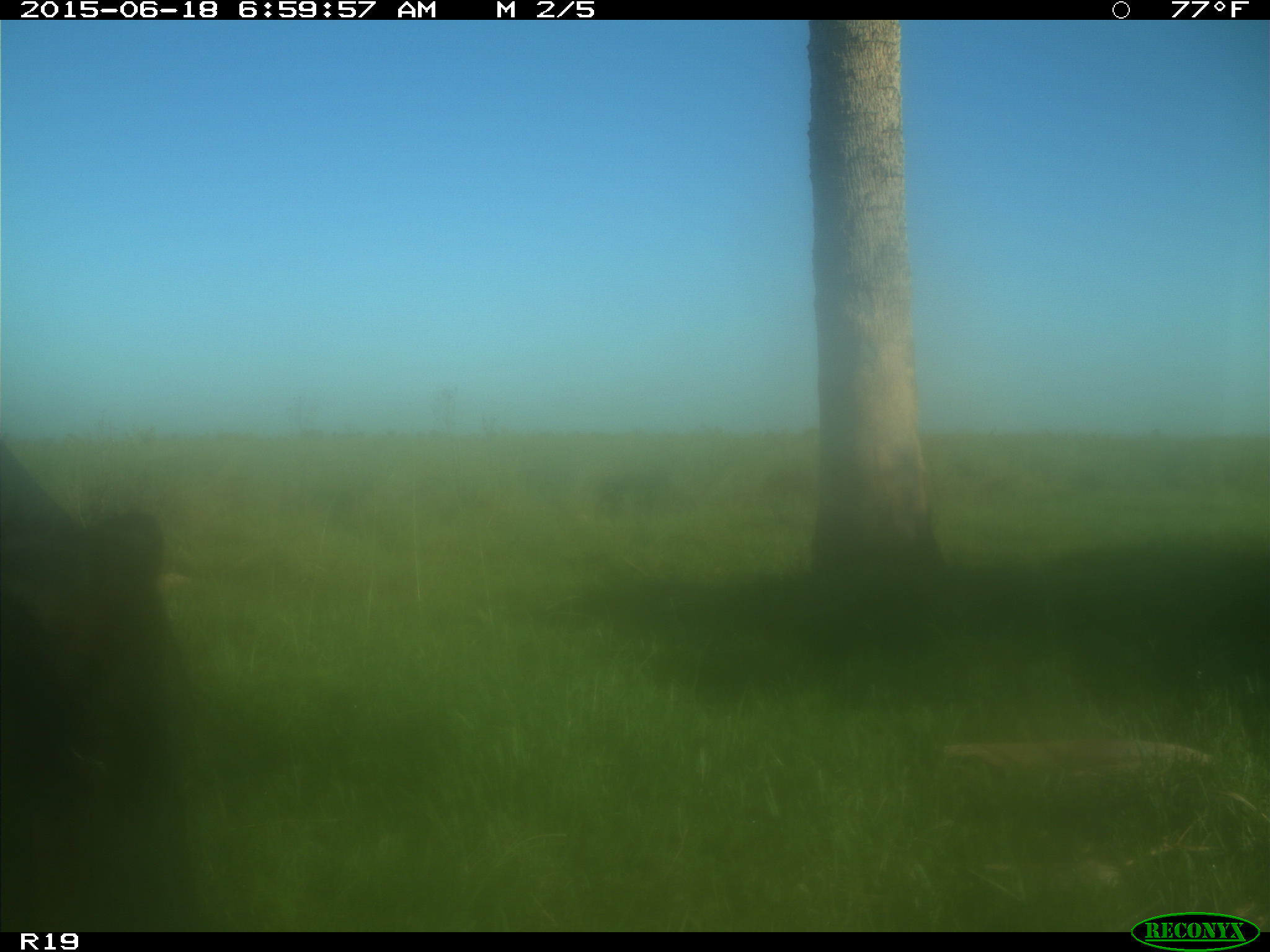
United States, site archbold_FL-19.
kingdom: Animalia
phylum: Chordata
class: Mammalia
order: Artiodactyla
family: Bovidae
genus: Bos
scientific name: Bos taurus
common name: domestic cow